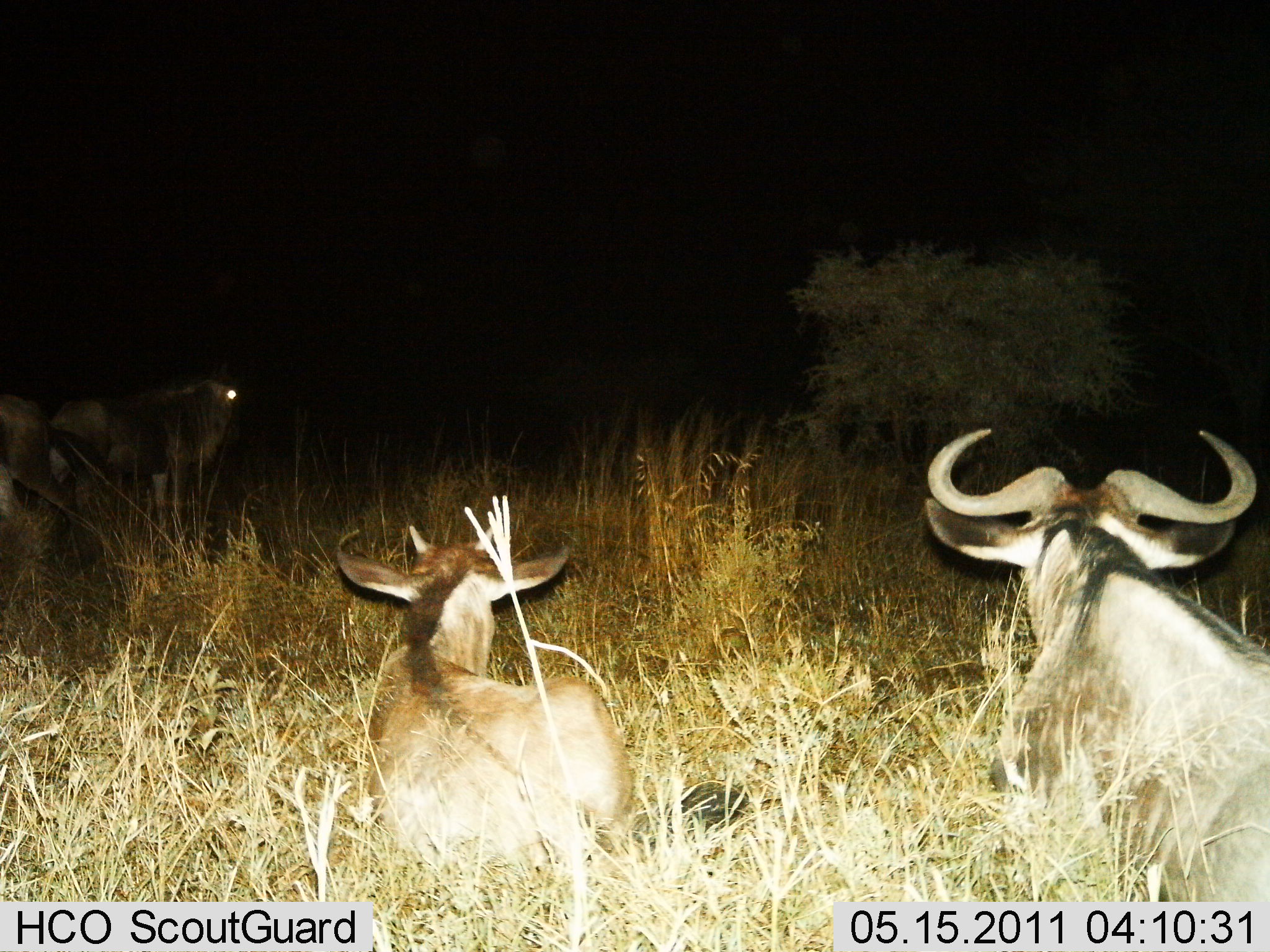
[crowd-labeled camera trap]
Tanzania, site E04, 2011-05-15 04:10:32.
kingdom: Animalia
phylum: Chordata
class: Mammalia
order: Artiodactyla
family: Bovidae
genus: Connochaetes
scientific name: Connochaetes taurinus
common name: blue wildebeest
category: wildebeest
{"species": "wildebeest (blue wildebeest) (Connochaetes taurinus)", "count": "3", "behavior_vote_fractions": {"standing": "50%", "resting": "100%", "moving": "0%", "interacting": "0%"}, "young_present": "40%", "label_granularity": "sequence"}